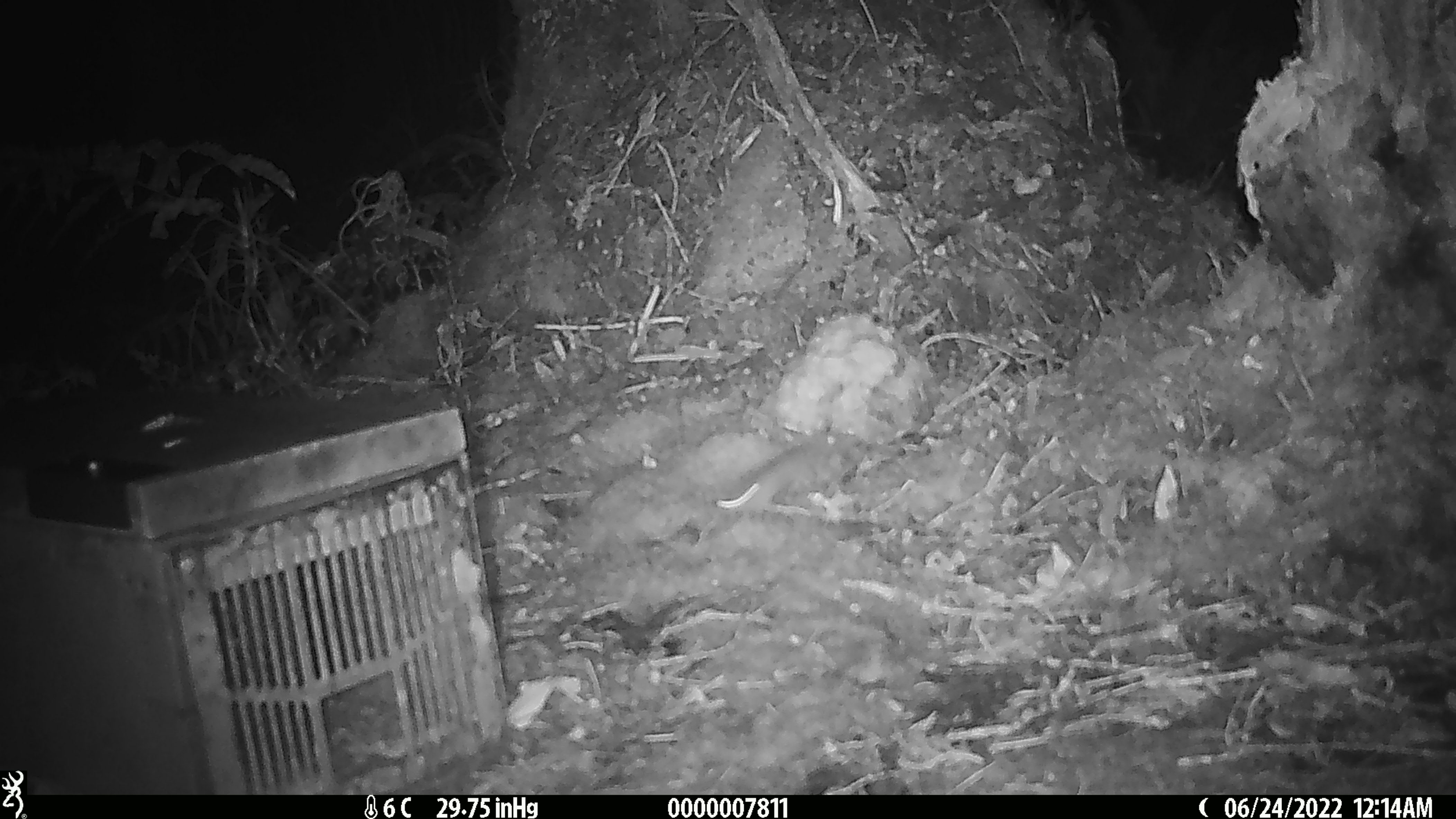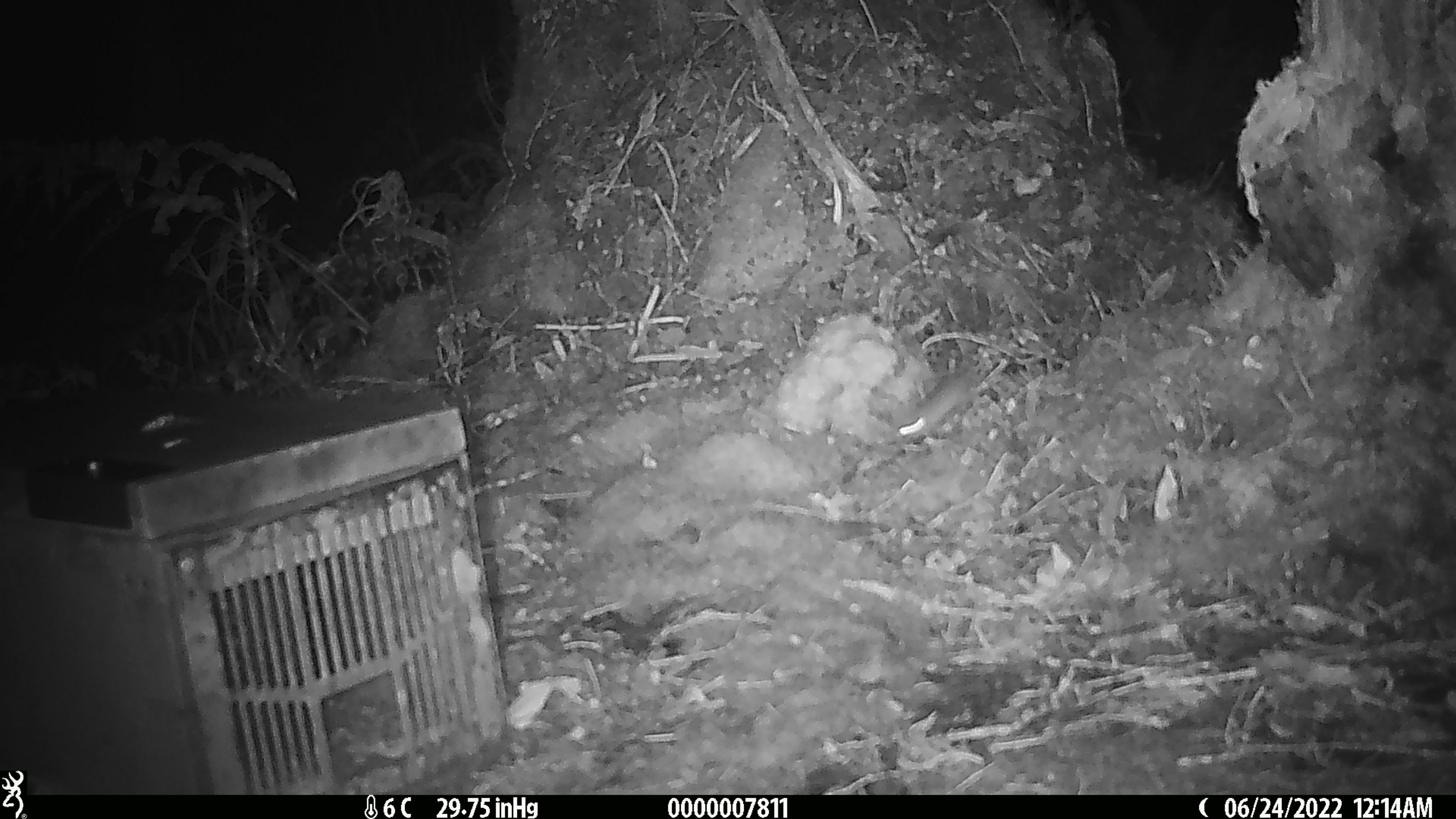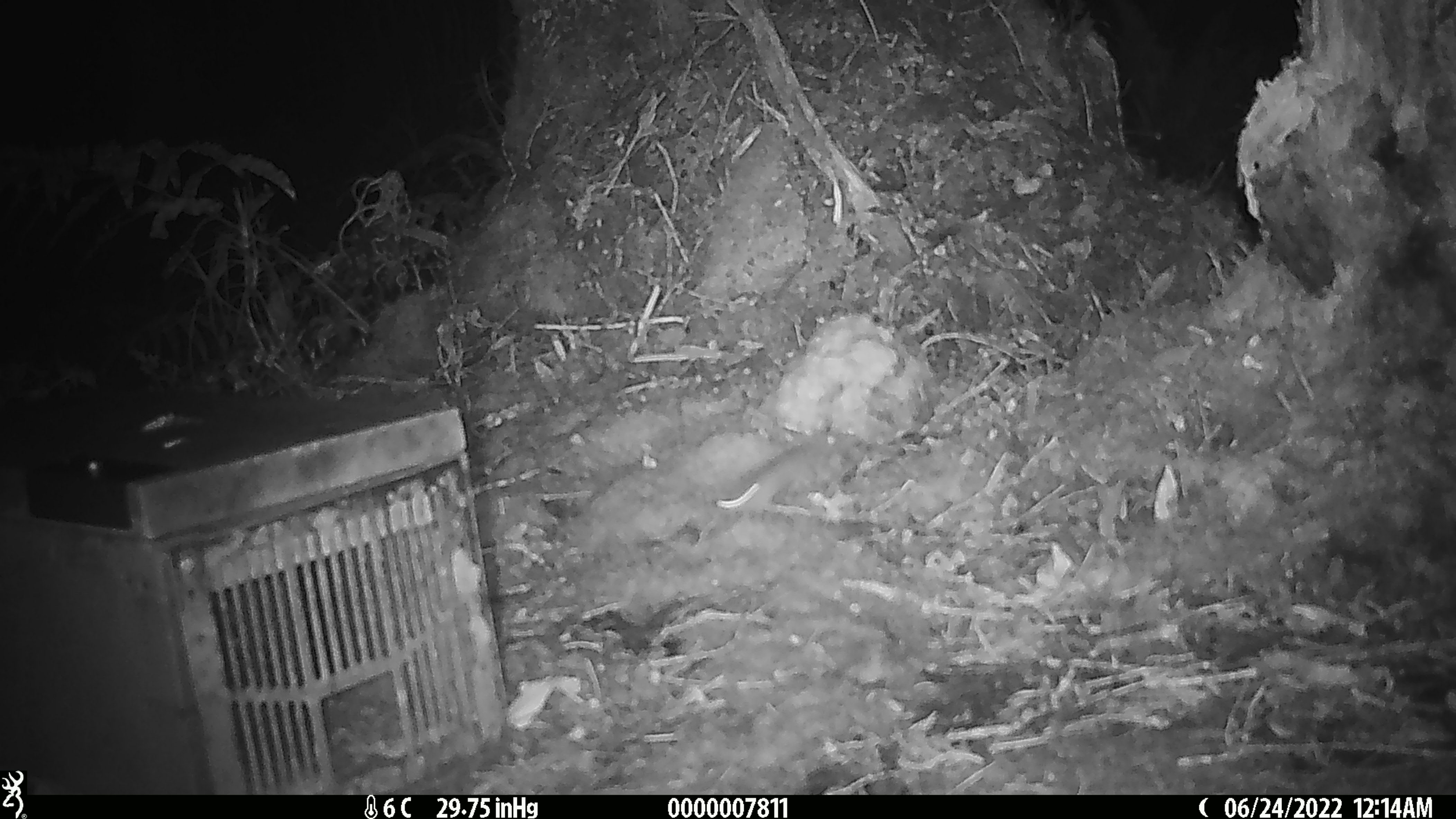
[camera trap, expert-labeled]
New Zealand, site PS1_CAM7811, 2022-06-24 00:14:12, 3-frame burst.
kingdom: Animalia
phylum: Chordata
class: Mammalia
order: Rodentia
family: Muridae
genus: Mus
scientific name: Mus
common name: mouse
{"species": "mouse (Mus)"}